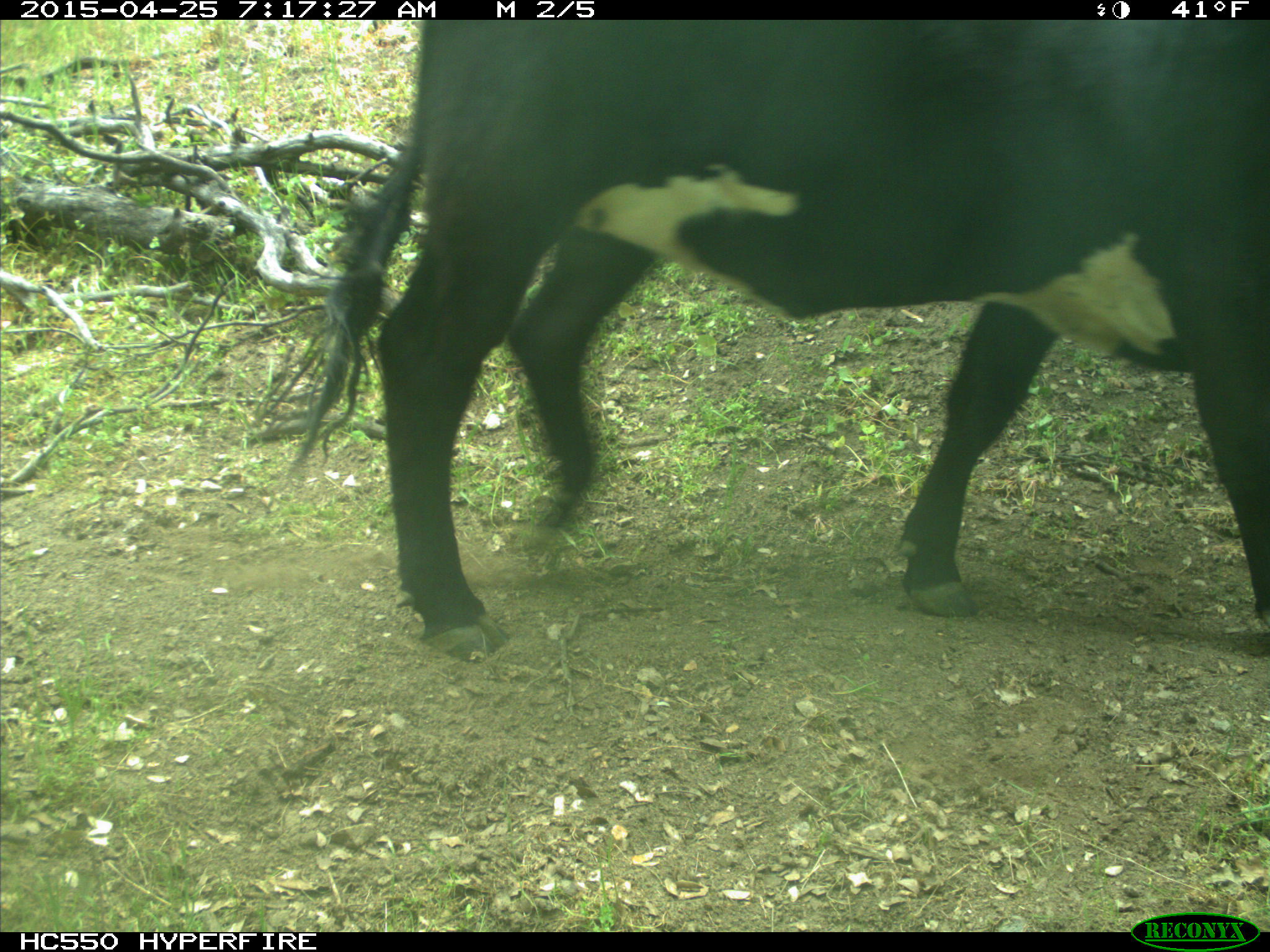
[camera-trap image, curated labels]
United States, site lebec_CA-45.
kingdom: Animalia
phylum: Chordata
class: Mammalia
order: Artiodactyla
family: Bovidae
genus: Bos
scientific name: Bos taurus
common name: domestic cow